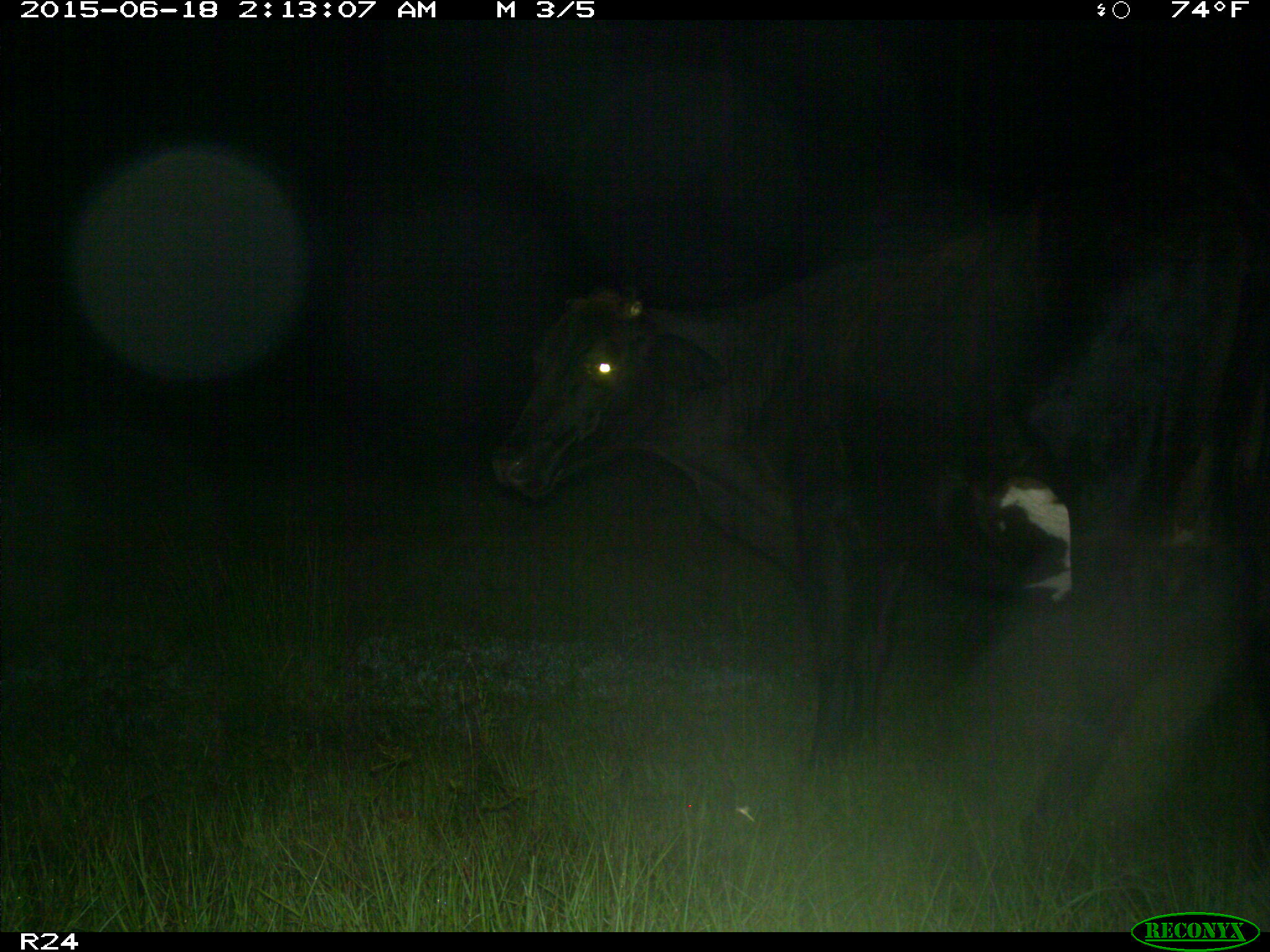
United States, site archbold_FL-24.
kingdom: Animalia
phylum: Chordata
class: Mammalia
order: Artiodactyla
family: Bovidae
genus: Bos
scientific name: Bos taurus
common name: domestic cow